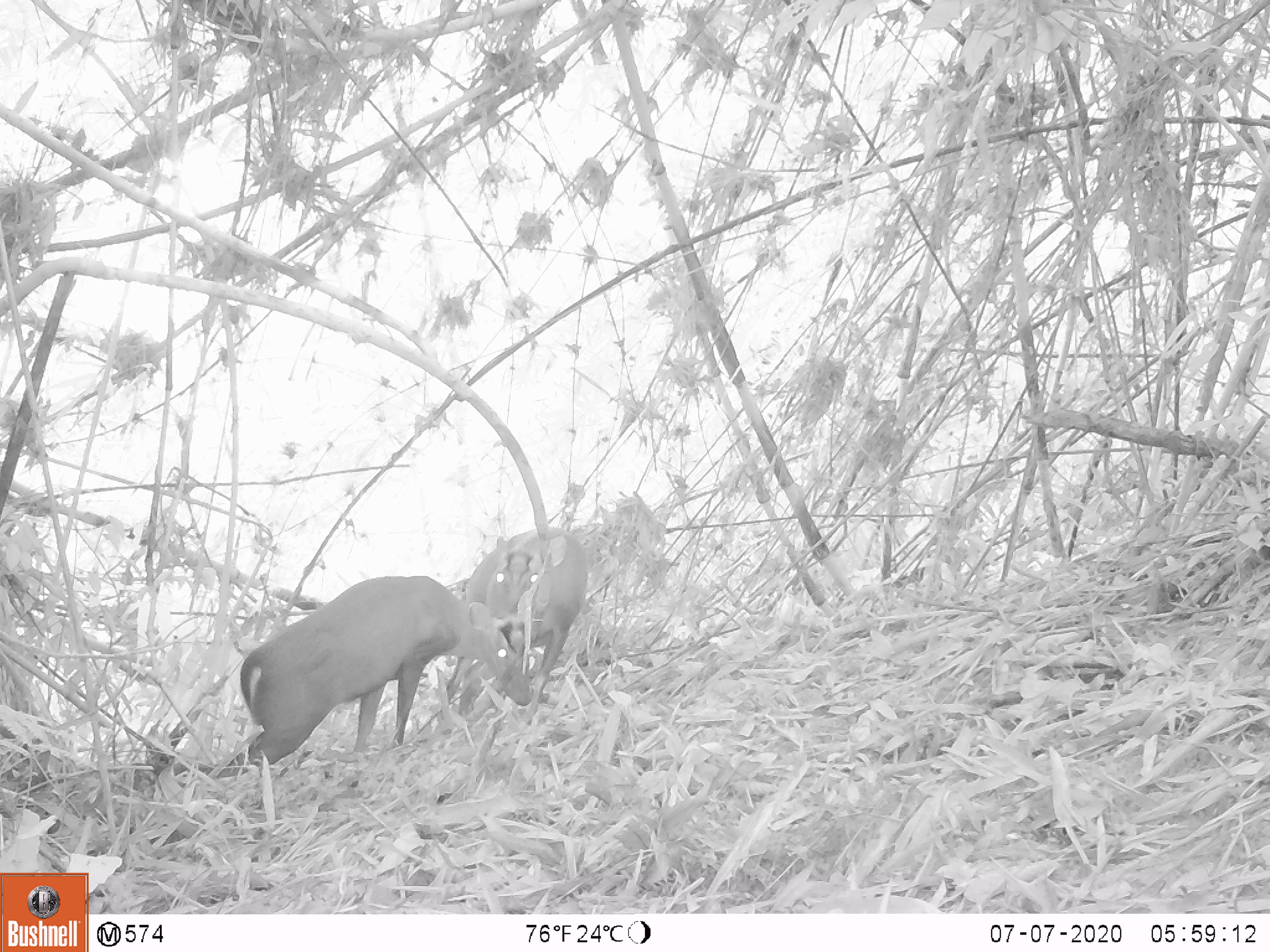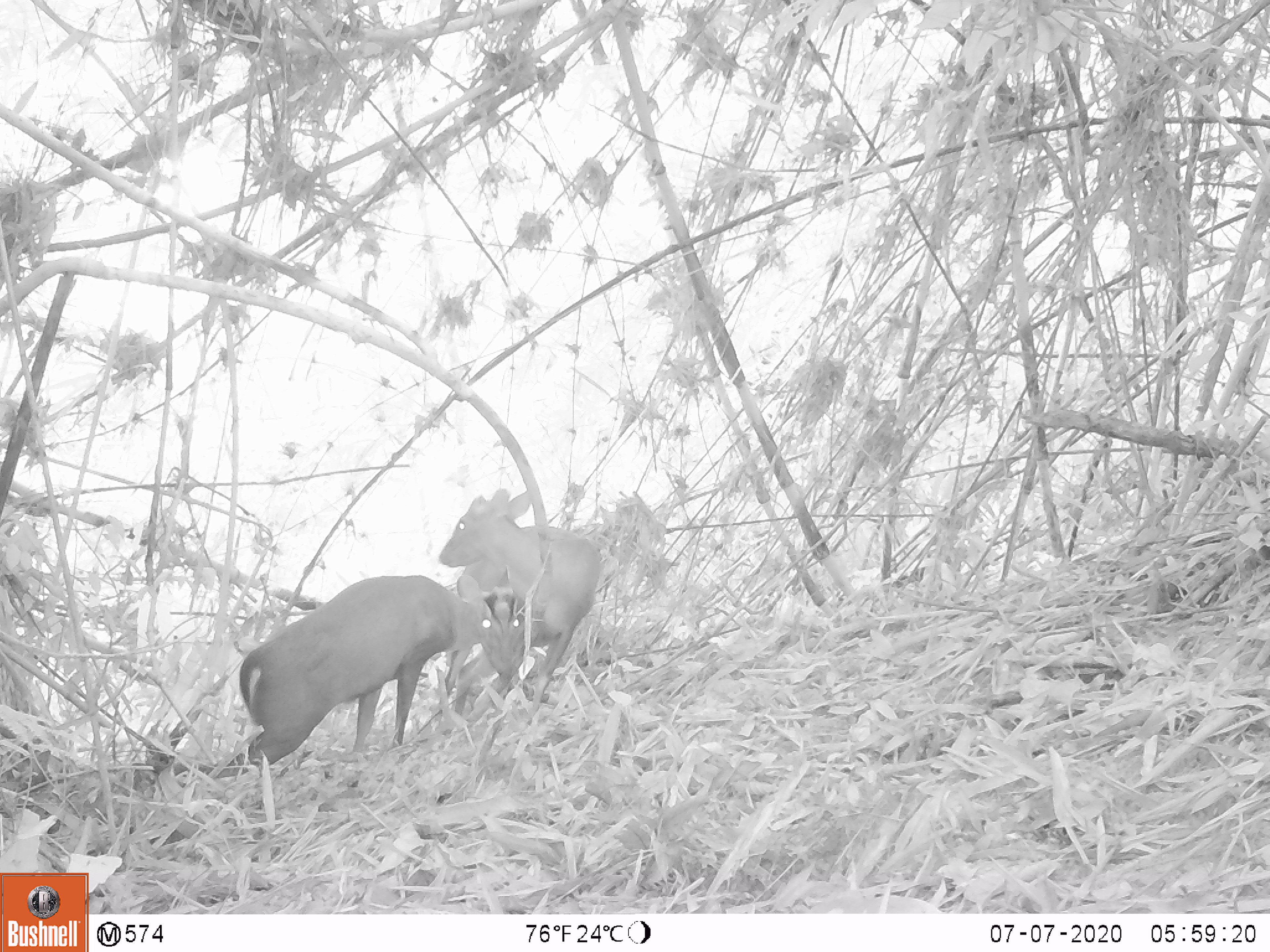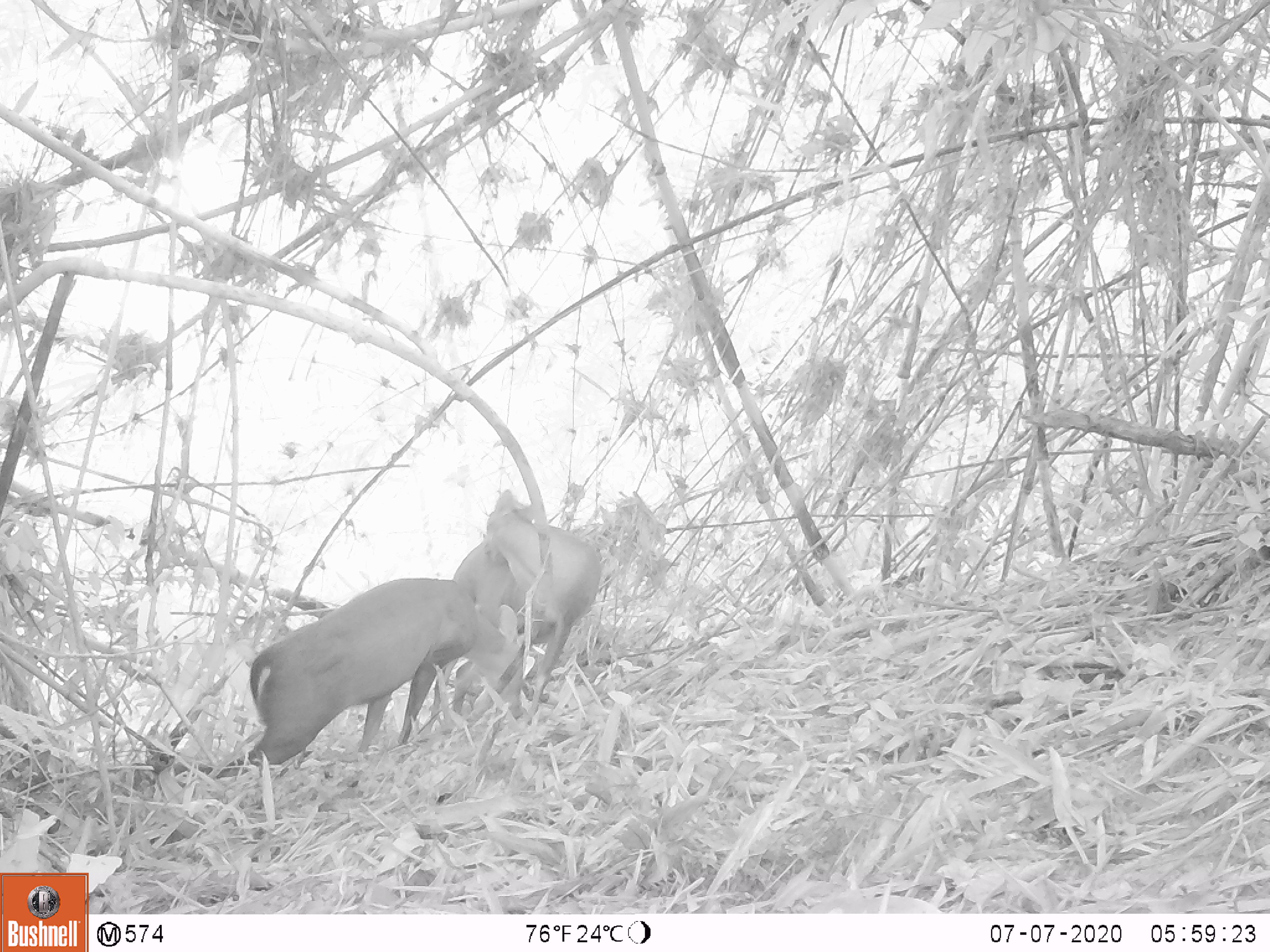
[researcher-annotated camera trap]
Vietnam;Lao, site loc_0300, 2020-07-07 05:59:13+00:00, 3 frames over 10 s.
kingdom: Animalia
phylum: Chordata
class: Mammalia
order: Artiodactyla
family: Cervidae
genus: Muntiacus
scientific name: Muntiacus rooseveltorum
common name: roosevelt's muntjac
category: roosevelts muntjac group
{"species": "roosevelts muntjac group (roosevelt's muntjac) (Muntiacus rooseveltorum)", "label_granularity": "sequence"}